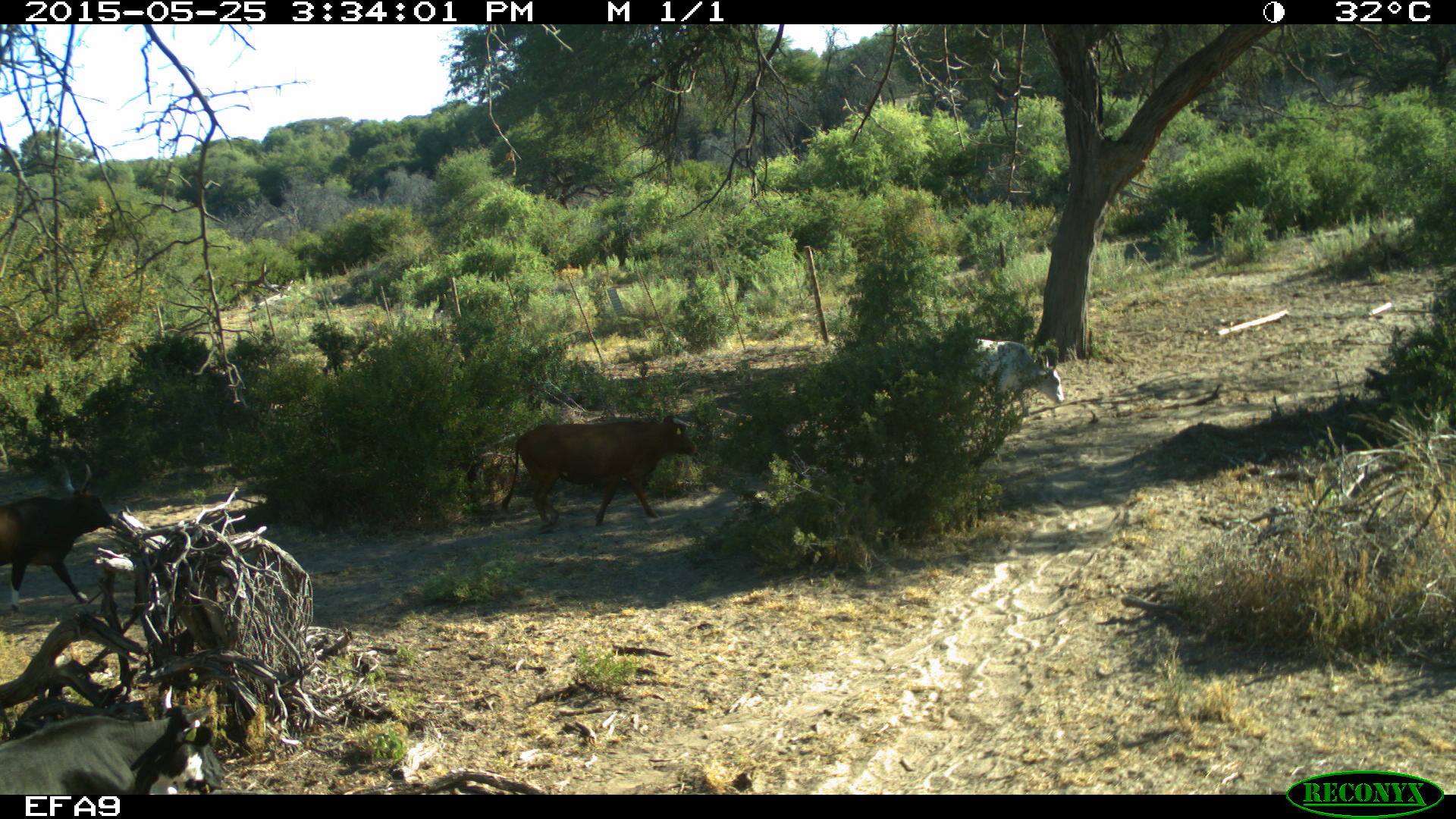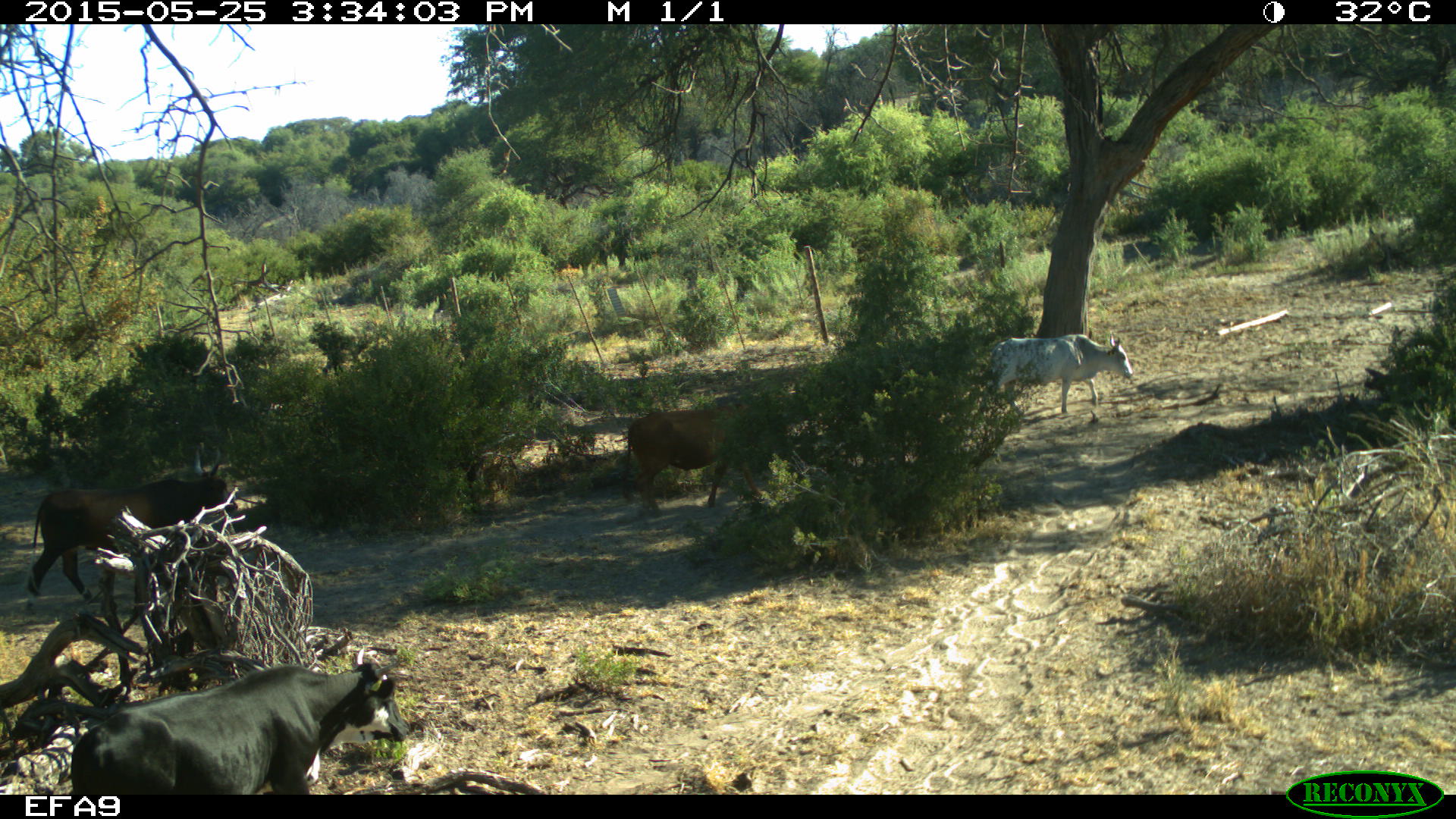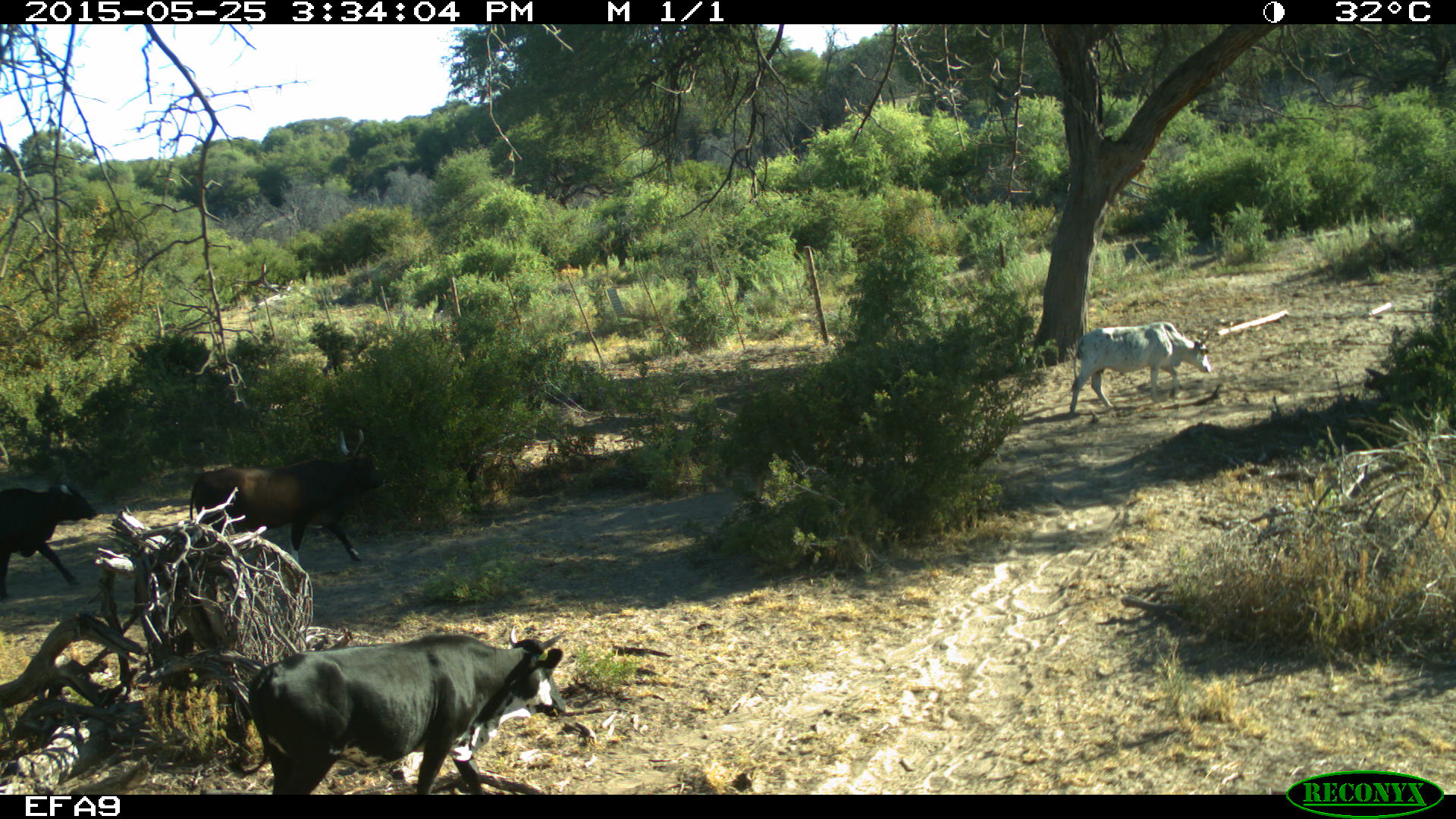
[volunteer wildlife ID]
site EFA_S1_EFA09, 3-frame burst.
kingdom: Animalia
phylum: Chordata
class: Mammalia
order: Artiodactyla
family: Bovidae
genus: Bos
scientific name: Bos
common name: cattle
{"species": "cattle (Bos)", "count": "5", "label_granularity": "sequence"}